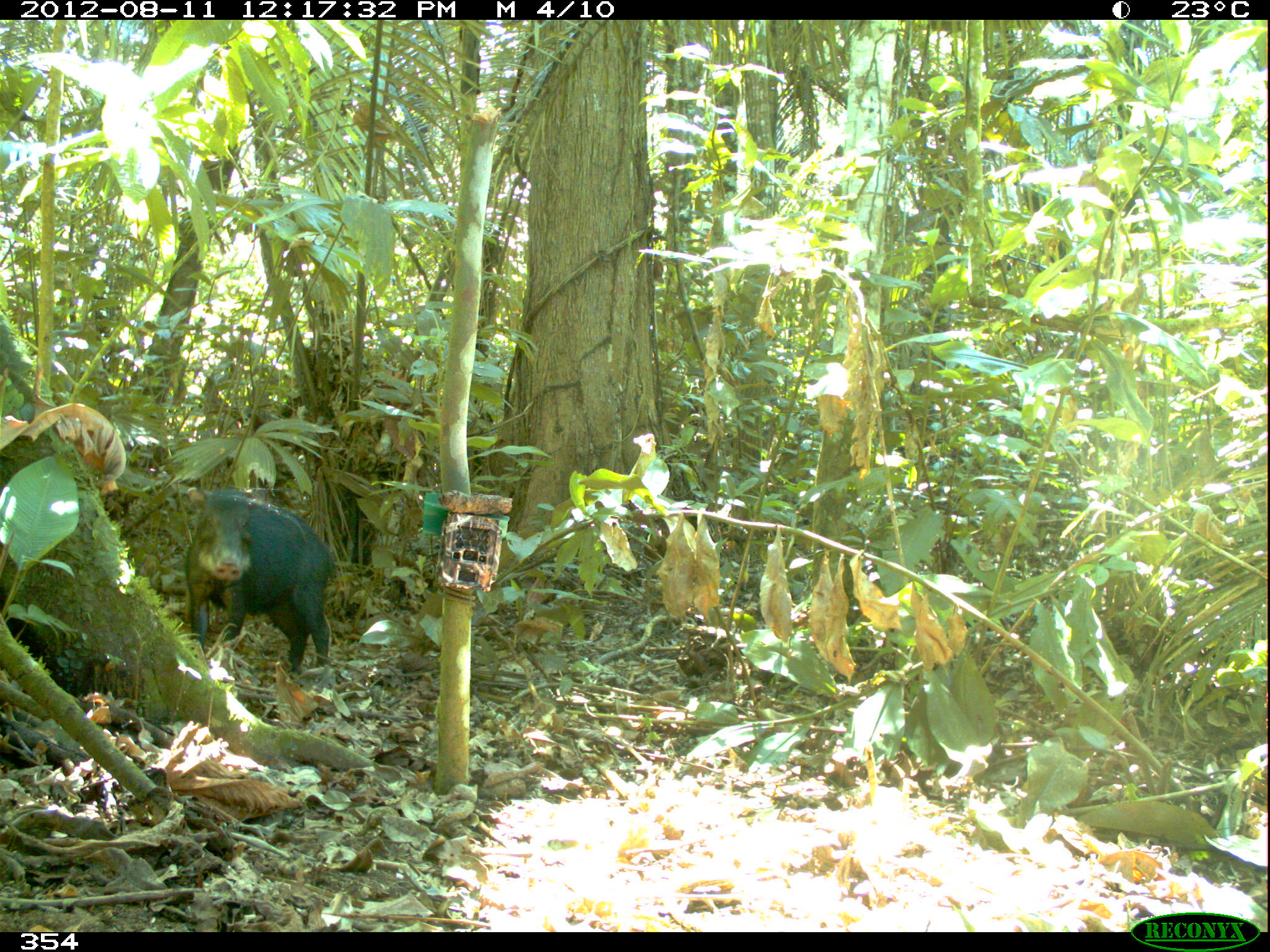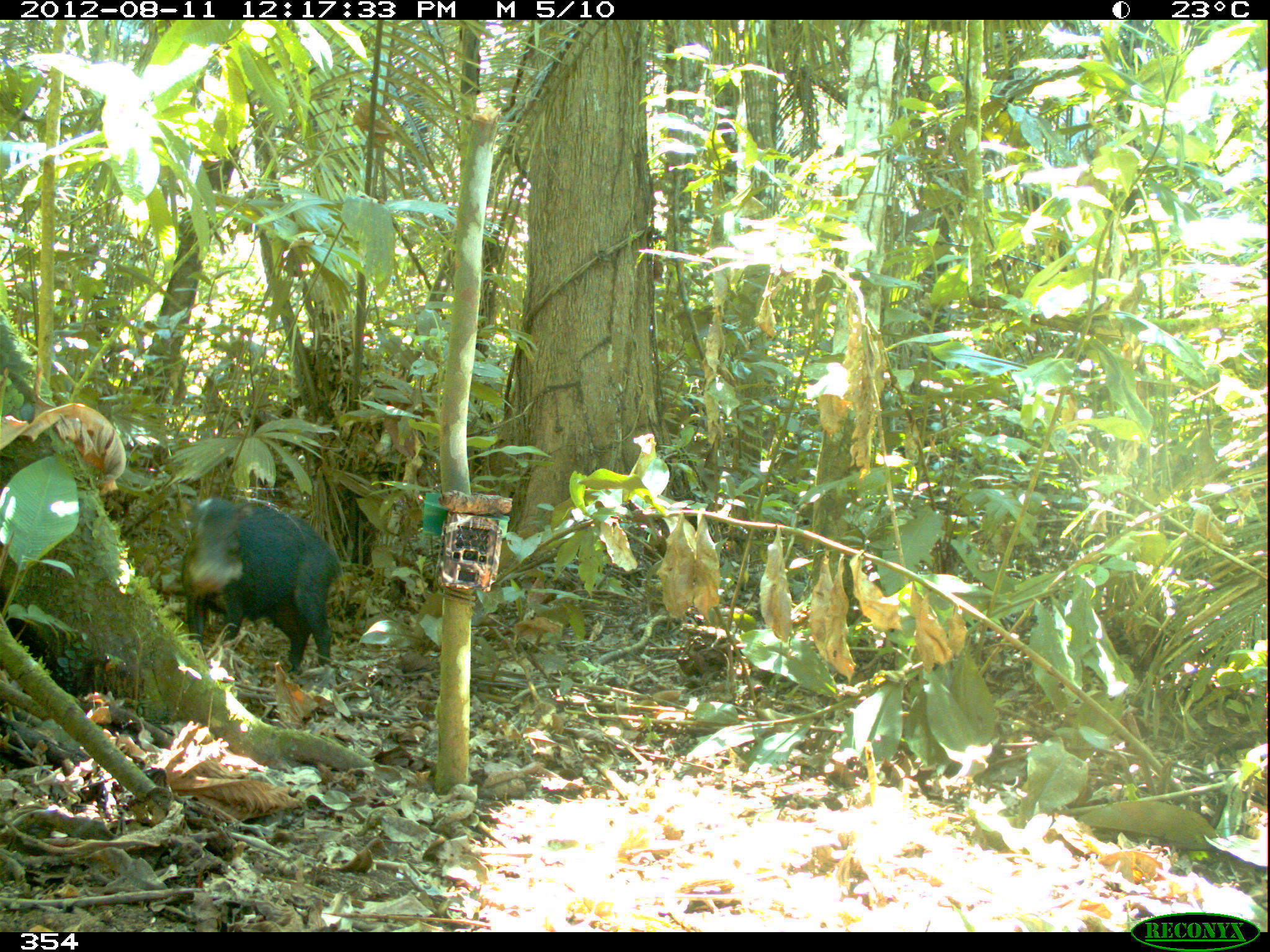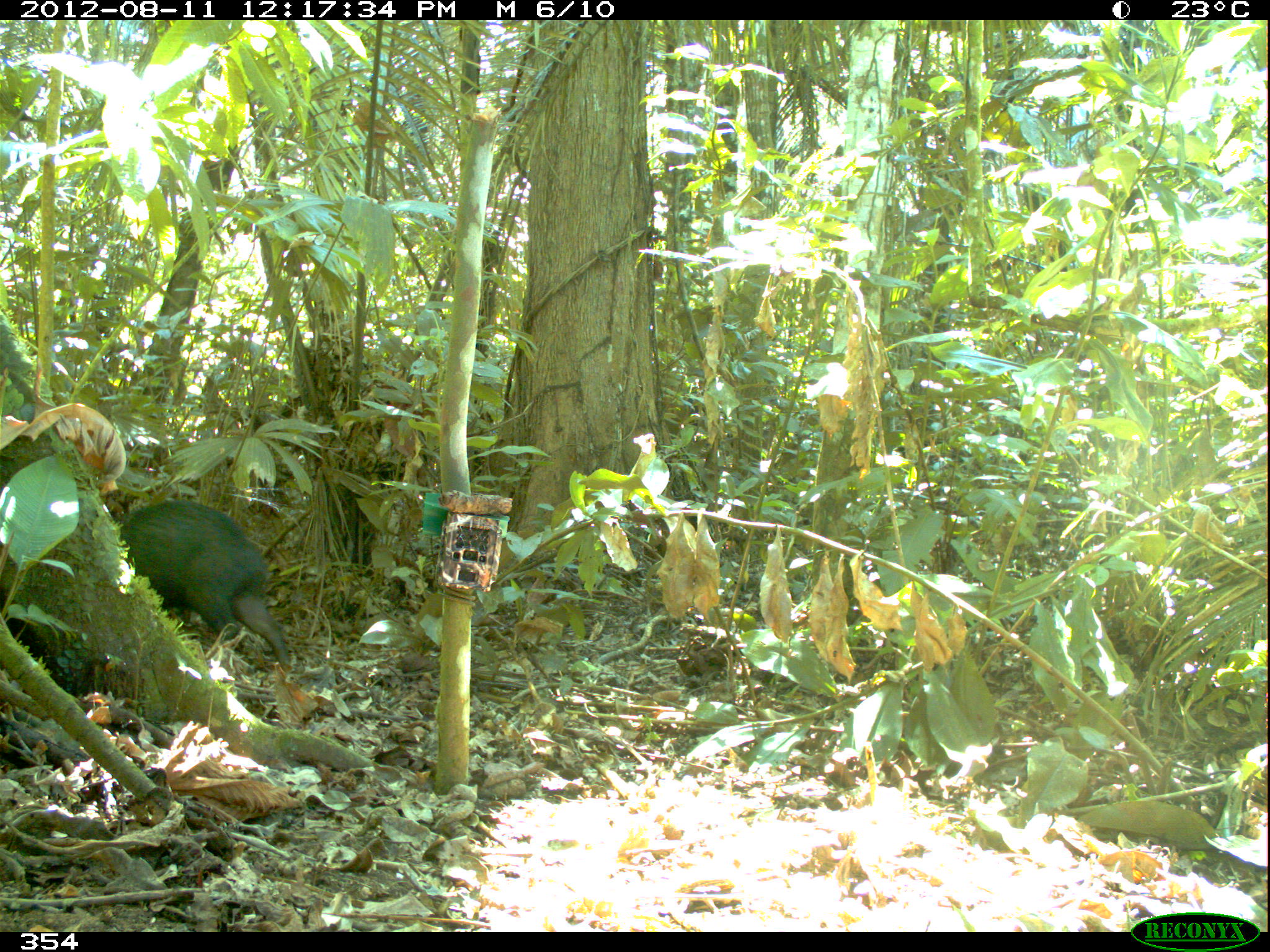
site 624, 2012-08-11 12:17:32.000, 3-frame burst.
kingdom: Animalia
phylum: Chordata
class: Mammalia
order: Artiodactyla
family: Tayassuidae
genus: Tayassu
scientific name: Tayassu pecari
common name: white-lipped peccary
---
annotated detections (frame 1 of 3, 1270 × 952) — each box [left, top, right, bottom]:
tayassu pecari: [183, 484, 335, 678]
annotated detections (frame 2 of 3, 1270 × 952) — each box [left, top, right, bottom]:
tayassu pecari: [177, 494, 343, 681]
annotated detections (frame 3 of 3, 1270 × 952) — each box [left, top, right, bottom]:
tayassu pecari: [110, 496, 290, 670]